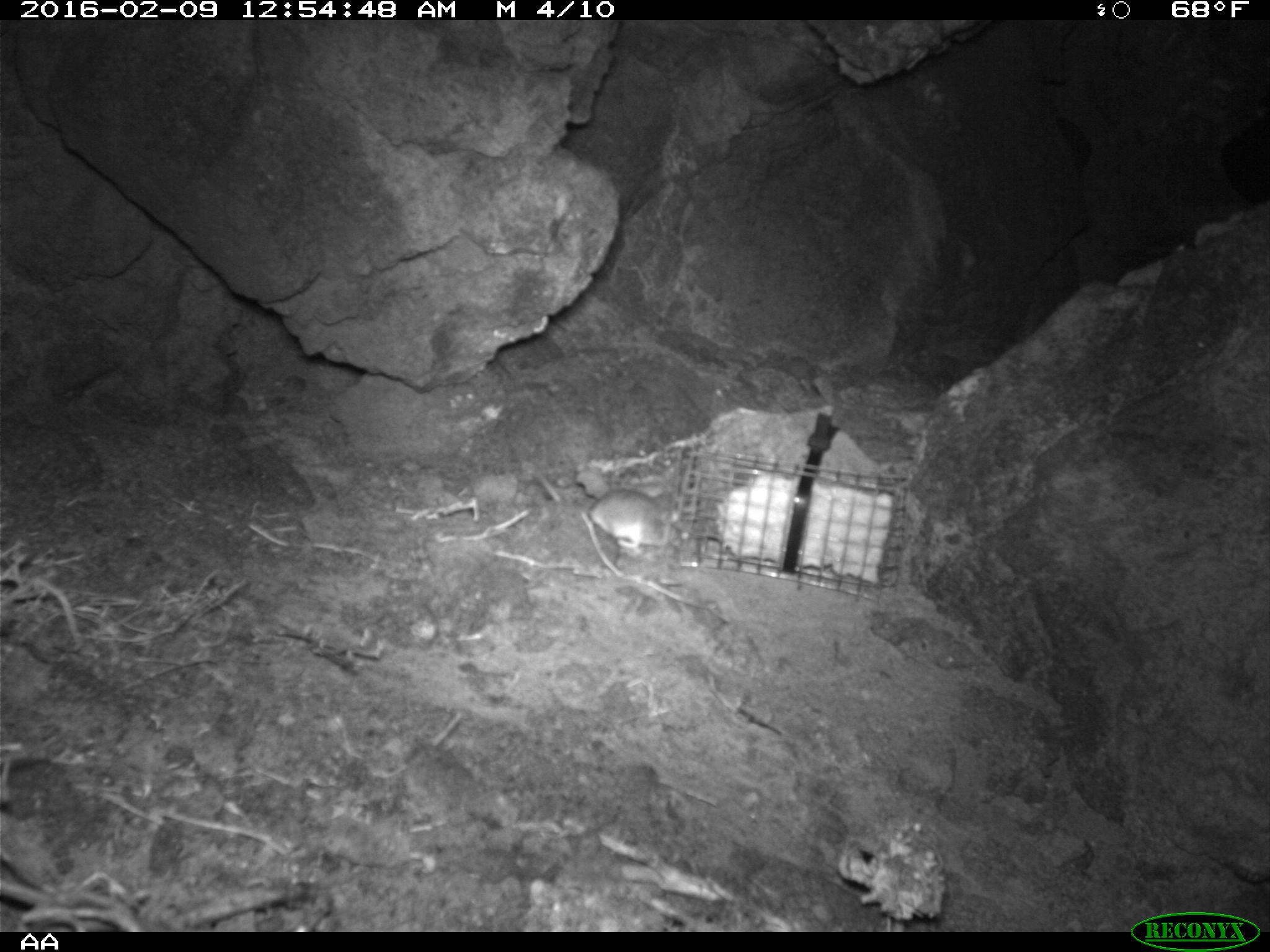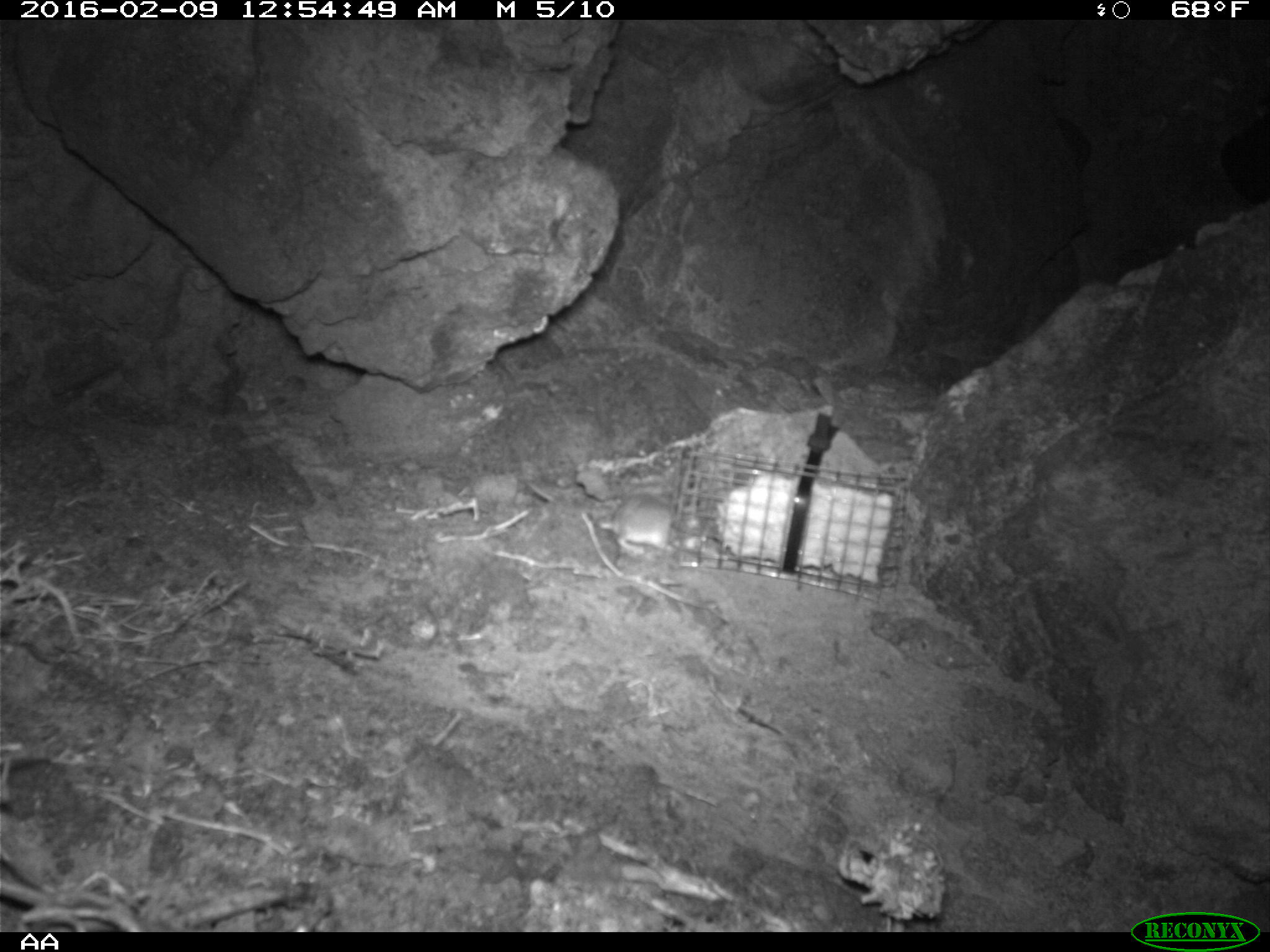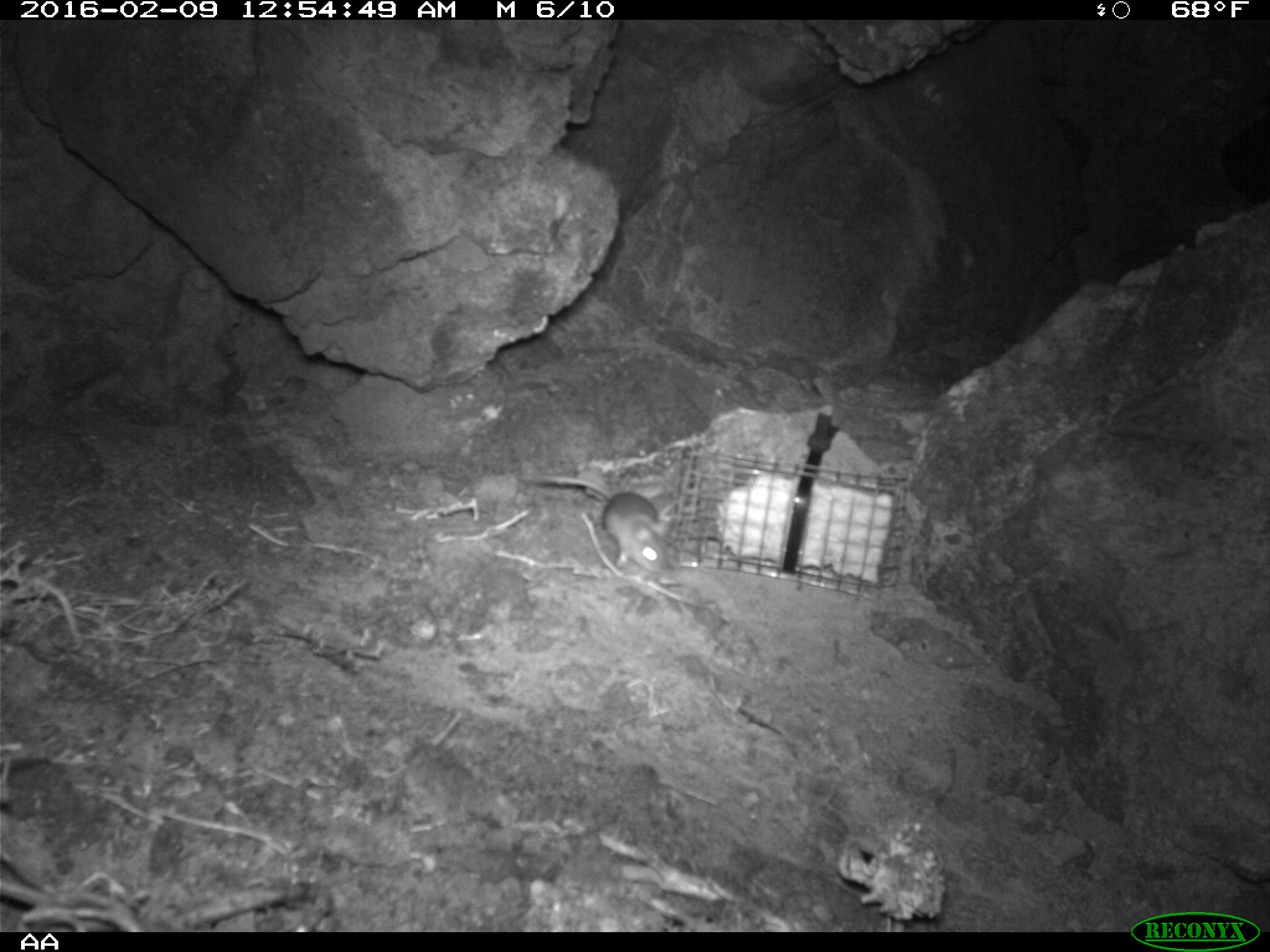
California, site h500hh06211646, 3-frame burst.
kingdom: Animalia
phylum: Chordata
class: Mammalia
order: Rodentia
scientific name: Rodentia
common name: rodent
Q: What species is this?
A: Rodent (Rodentia).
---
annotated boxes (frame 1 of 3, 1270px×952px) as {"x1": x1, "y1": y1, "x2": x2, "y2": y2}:
rodent: {"x1": 535, "y1": 472, "x2": 680, "y2": 556}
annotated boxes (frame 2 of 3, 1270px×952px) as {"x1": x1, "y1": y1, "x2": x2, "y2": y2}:
rodent: {"x1": 525, "y1": 480, "x2": 706, "y2": 557}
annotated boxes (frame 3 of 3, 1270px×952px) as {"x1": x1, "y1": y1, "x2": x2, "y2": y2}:
rodent: {"x1": 518, "y1": 473, "x2": 668, "y2": 573}